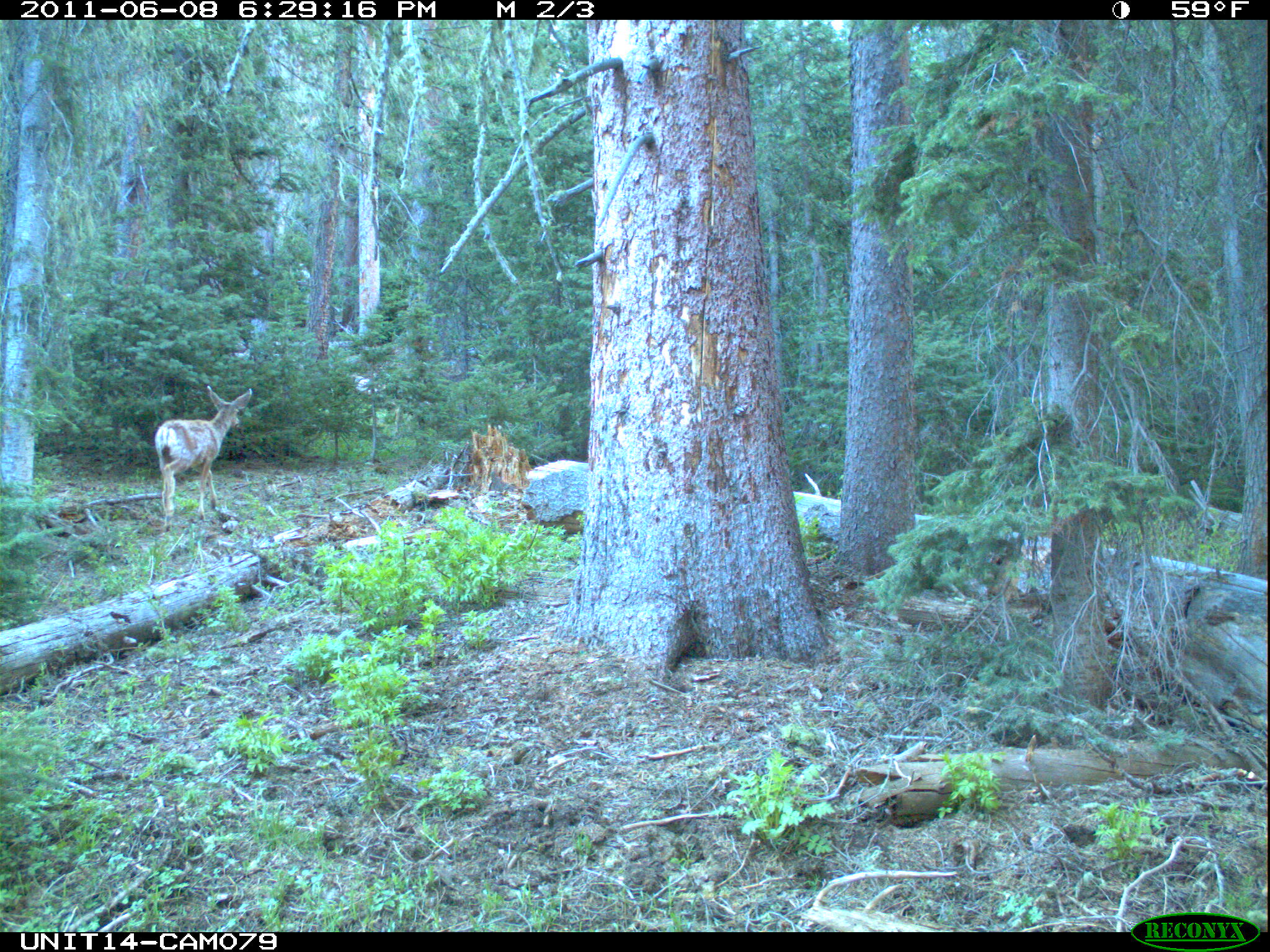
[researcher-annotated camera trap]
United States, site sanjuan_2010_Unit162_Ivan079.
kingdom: Animalia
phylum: Chordata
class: Mammalia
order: Artiodactyla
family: Cervidae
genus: Odocoileus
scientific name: Odocoileus hemionus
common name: mule deer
Odocoileus hemionus (mule deer).